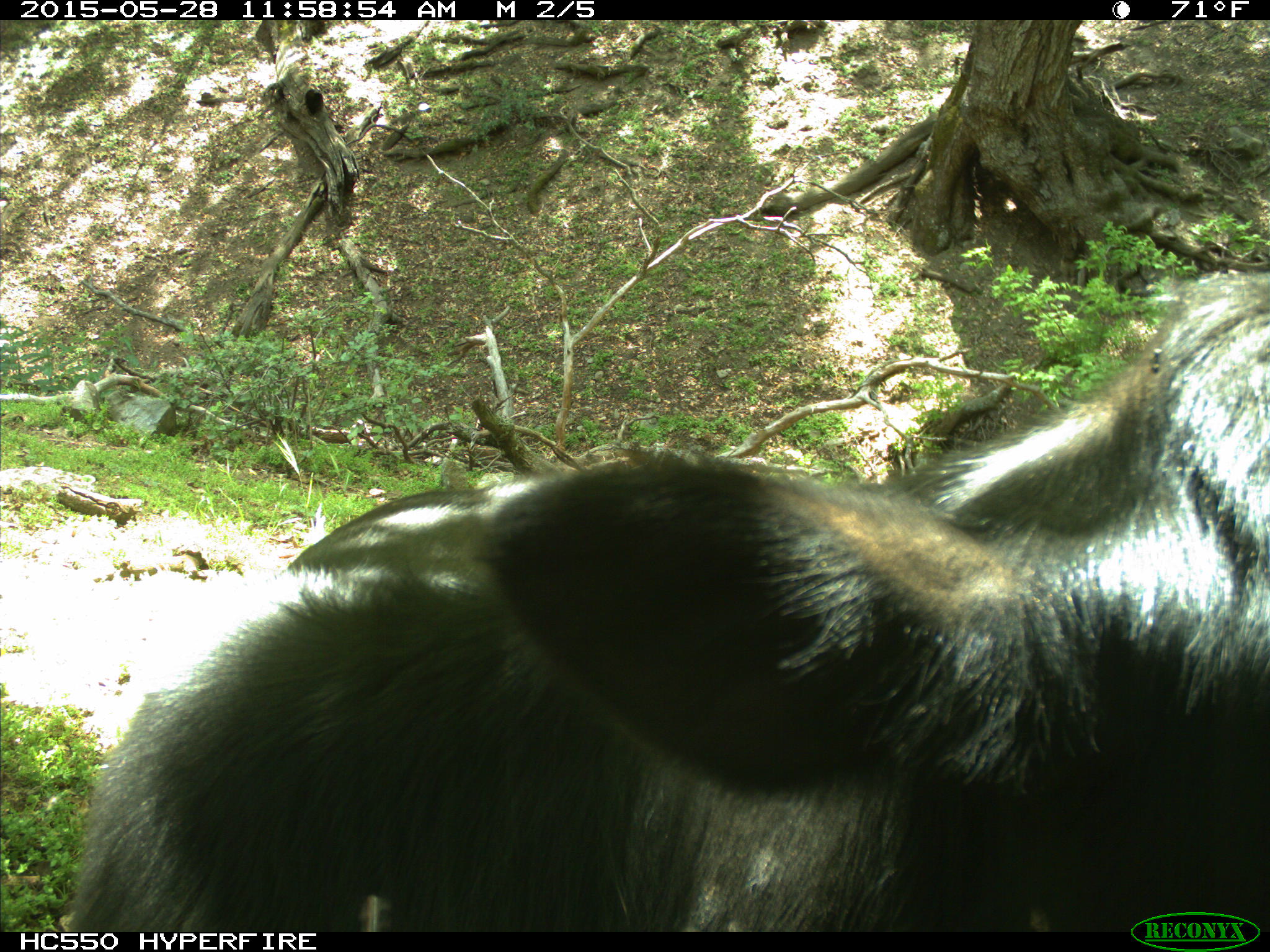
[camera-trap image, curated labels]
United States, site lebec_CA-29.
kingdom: Animalia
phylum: Chordata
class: Mammalia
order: Artiodactyla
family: Bovidae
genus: Bos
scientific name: Bos taurus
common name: domestic cow